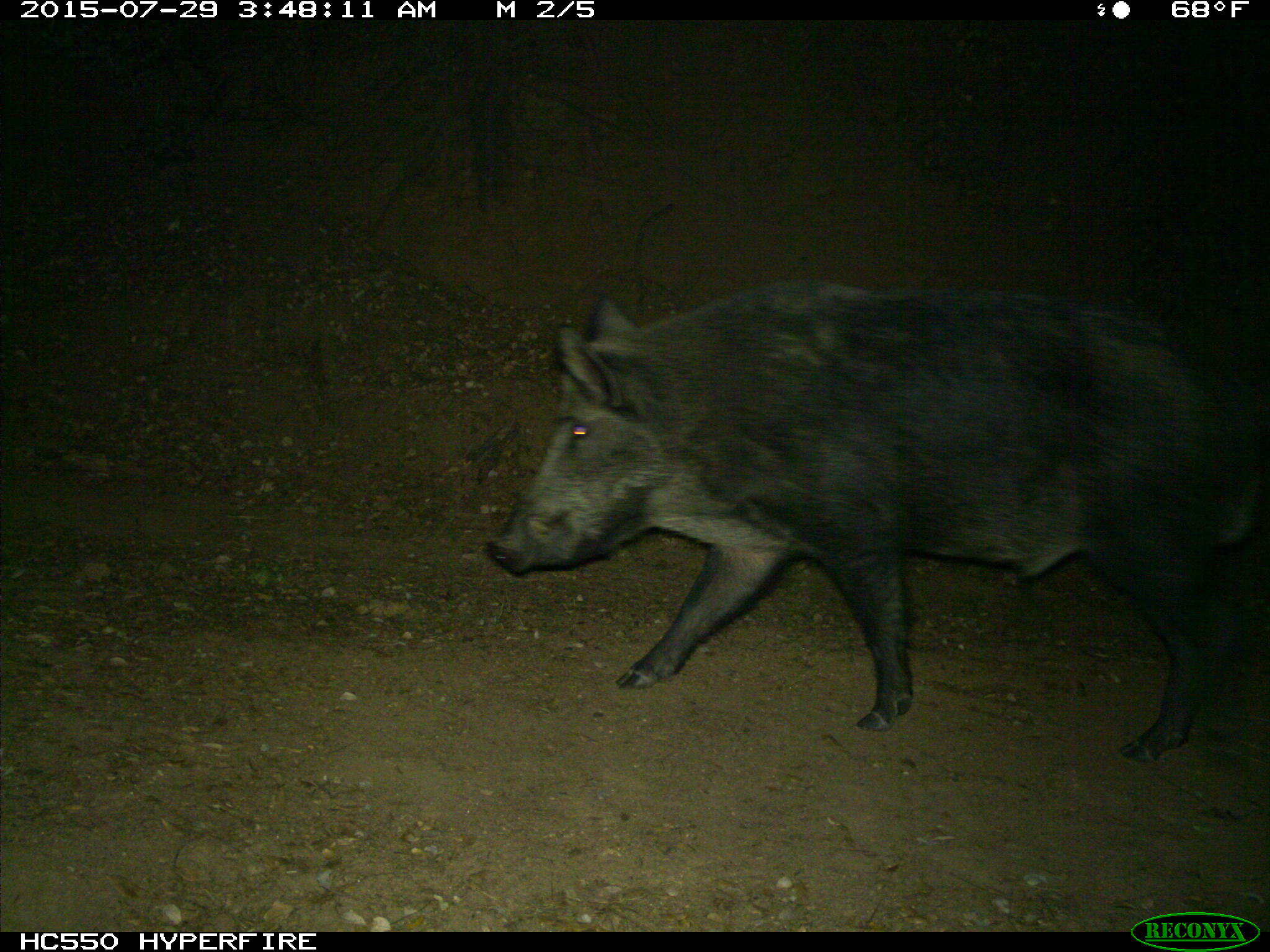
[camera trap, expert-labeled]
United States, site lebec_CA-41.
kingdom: Animalia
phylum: Chordata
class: Mammalia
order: Artiodactyla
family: Suidae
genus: Sus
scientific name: Sus scrofa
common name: wild boar